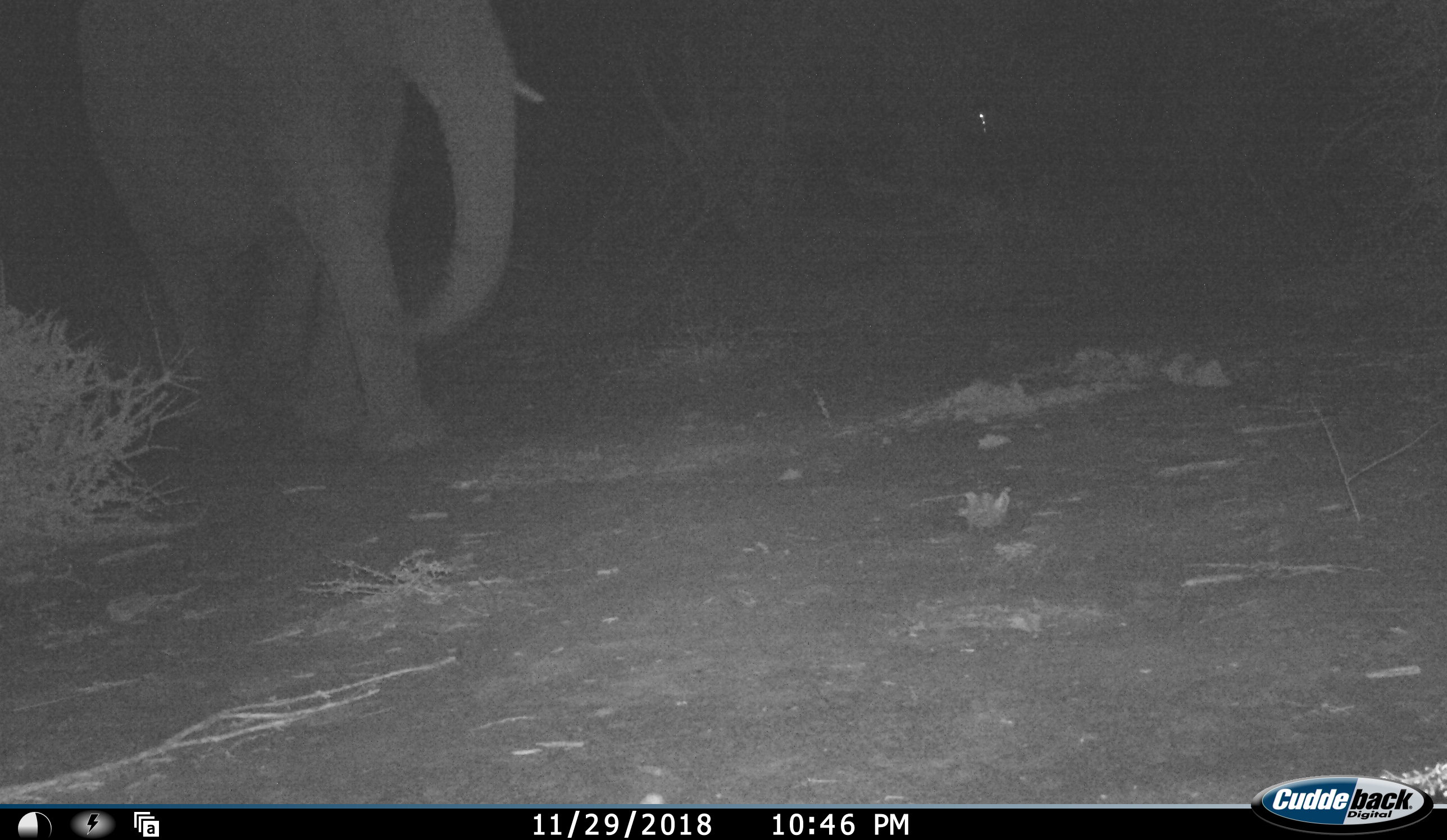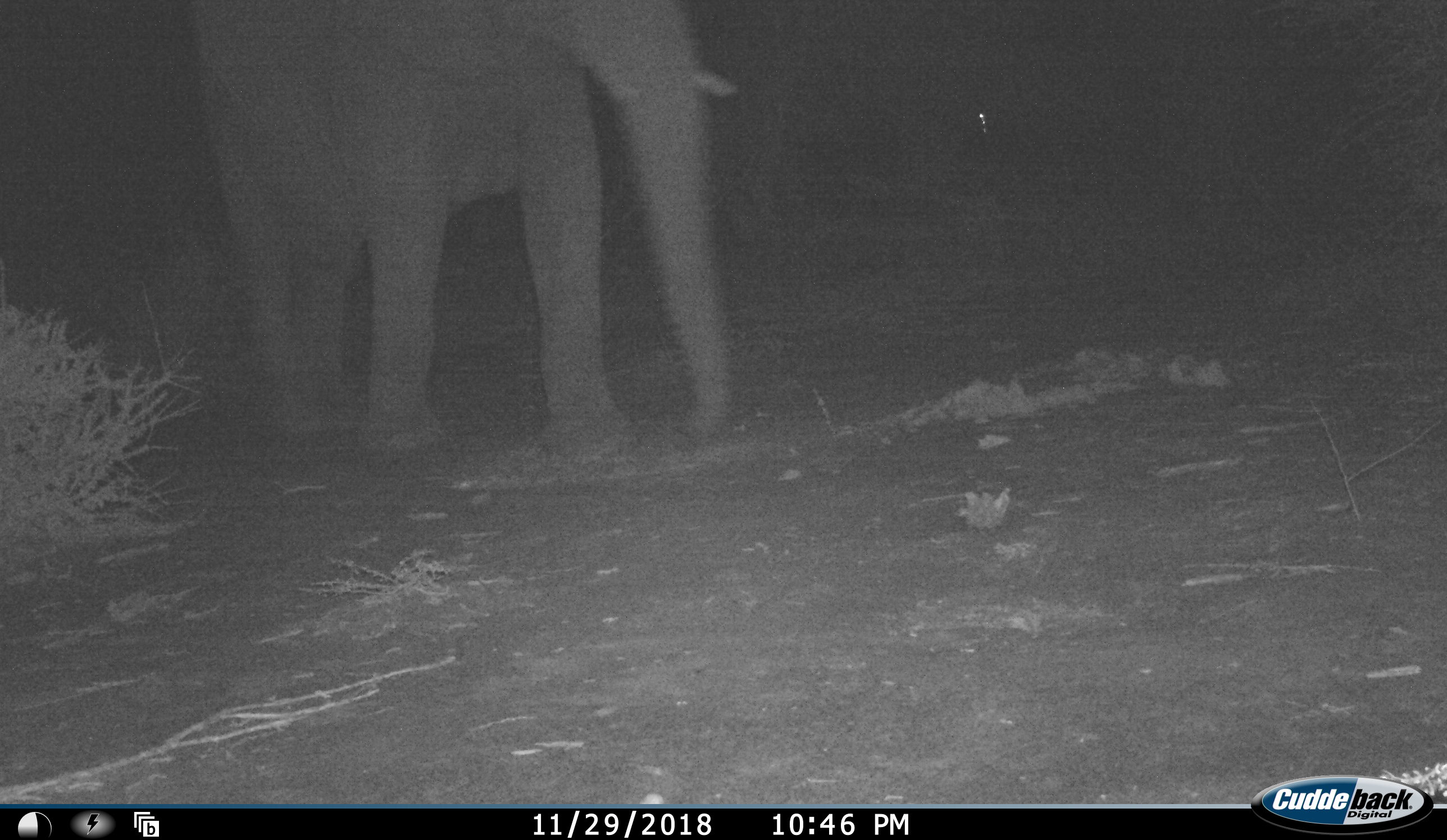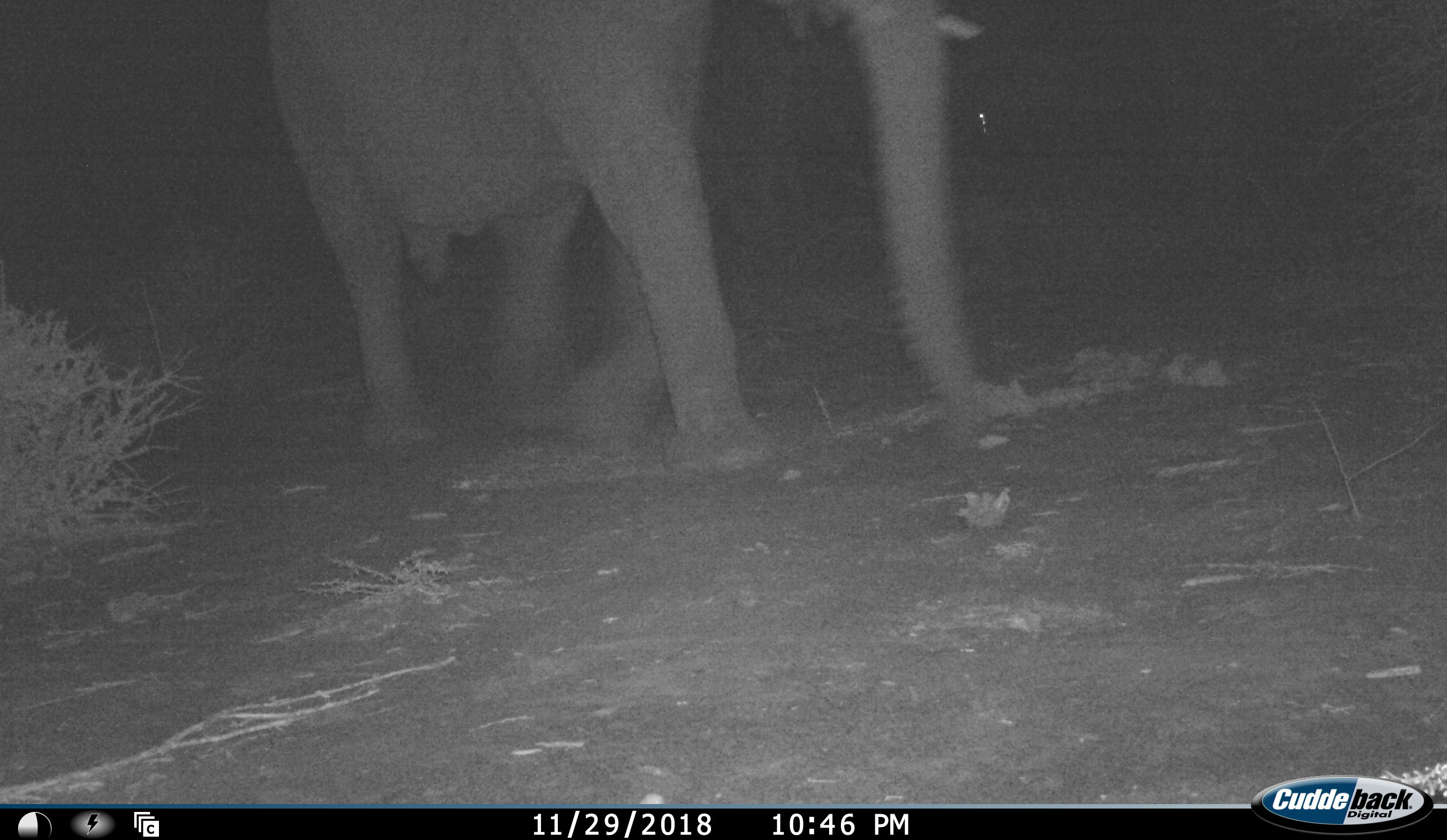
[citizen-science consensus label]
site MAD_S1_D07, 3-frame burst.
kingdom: Animalia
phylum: Chordata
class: Mammalia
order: Proboscidea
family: Elephantidae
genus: Loxodonta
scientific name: Loxodonta africana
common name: african bush elephant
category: elephant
Elephant (african bush elephant) (Loxodonta africana), count 1. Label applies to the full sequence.